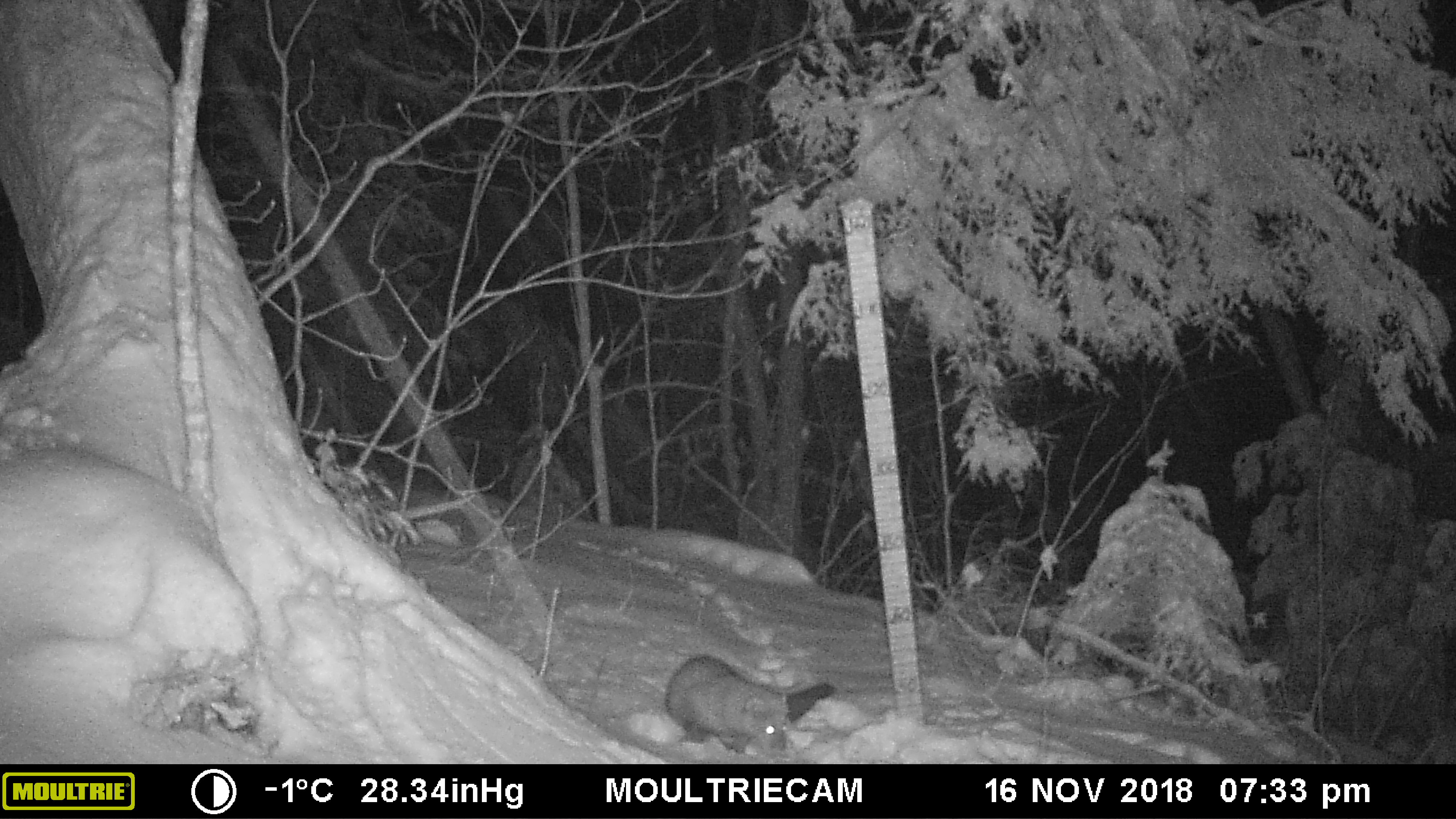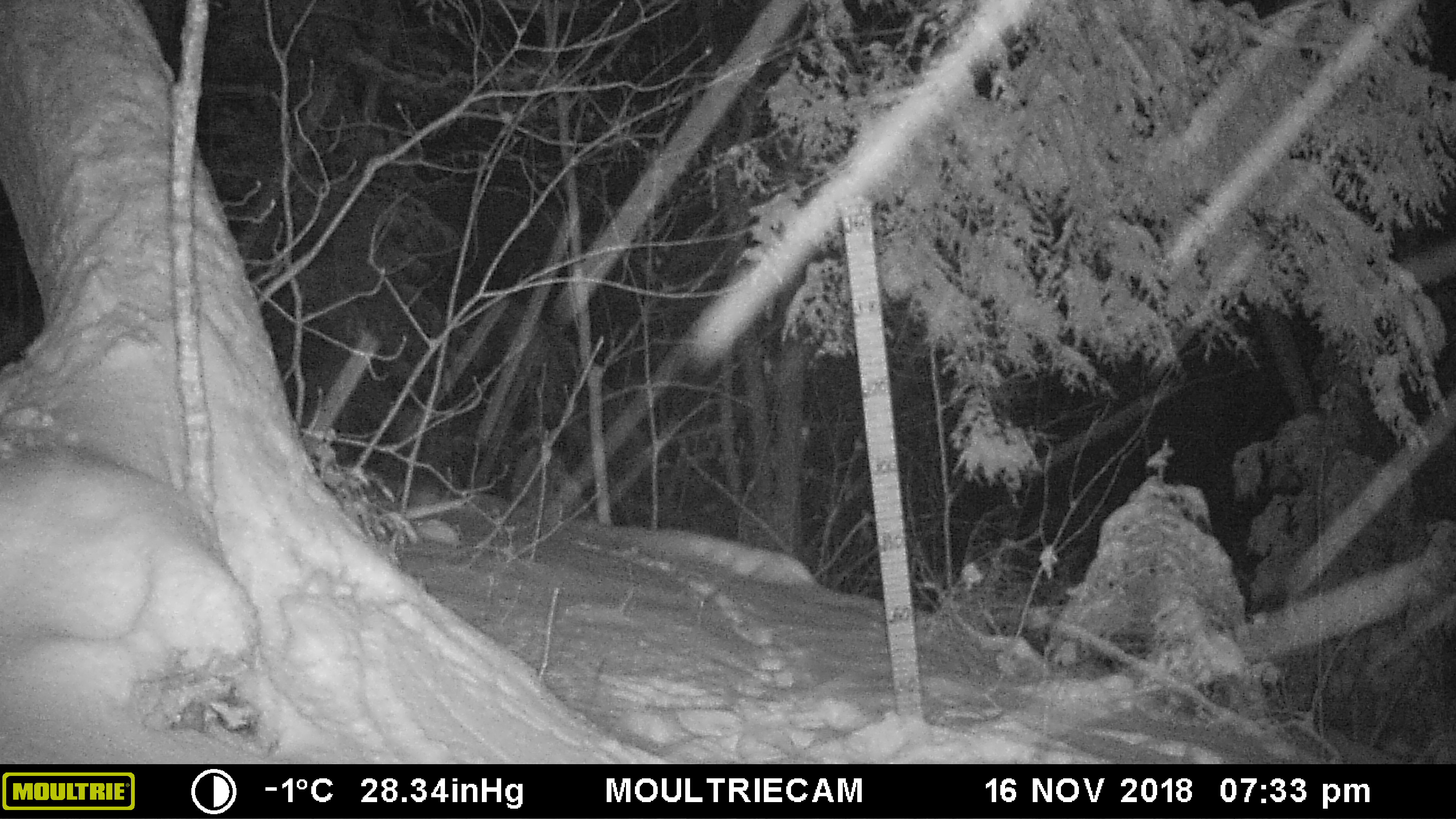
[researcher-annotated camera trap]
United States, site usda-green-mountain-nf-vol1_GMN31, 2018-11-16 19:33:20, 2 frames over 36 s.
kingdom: Animalia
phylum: Chordata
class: Mammalia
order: Carnivora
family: Mustelidae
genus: Pekania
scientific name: Pekania pennanti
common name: fisher